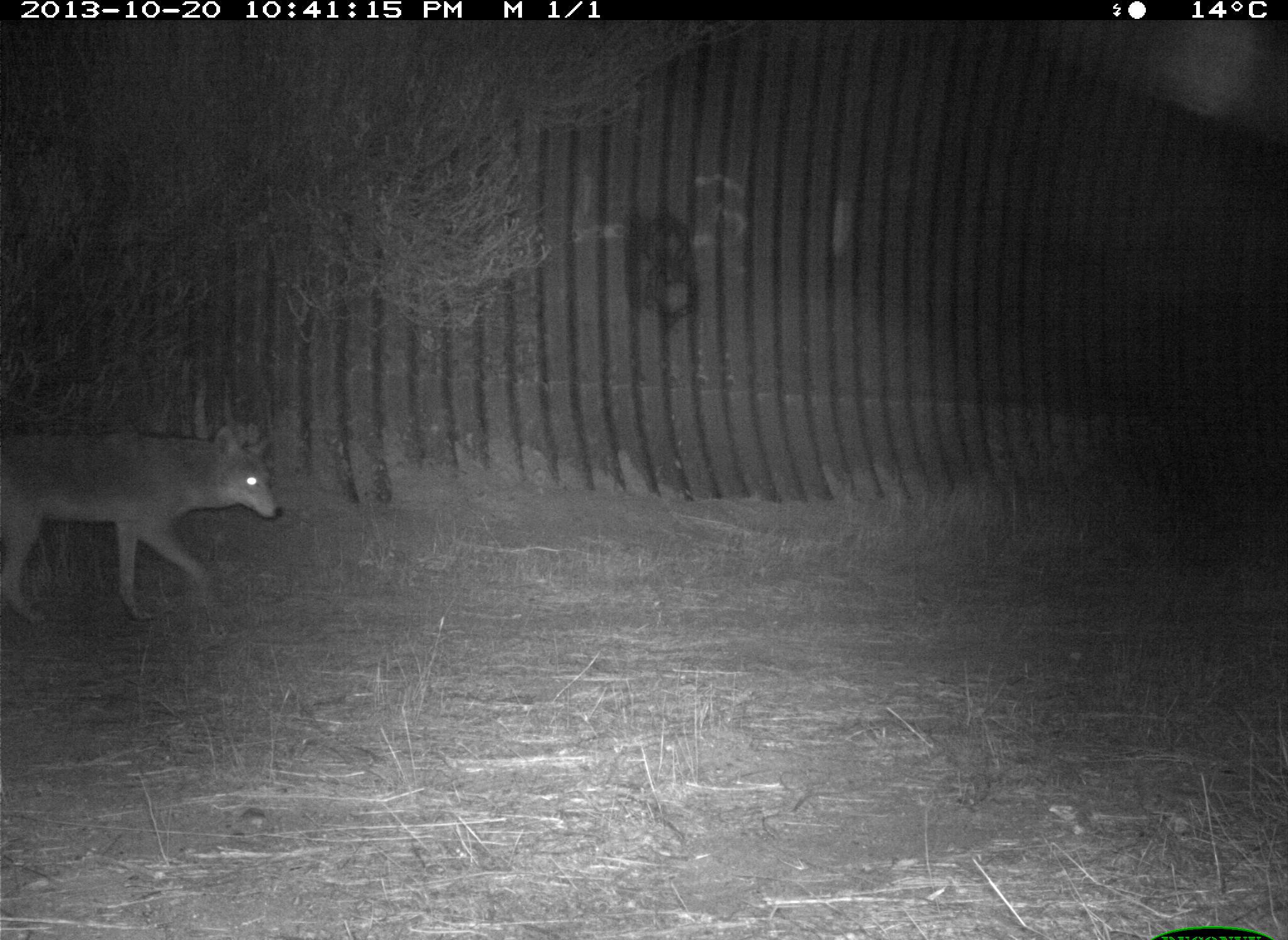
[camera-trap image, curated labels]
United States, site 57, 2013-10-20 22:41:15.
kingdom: Animalia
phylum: Chordata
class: Mammalia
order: Carnivora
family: Canidae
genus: Canis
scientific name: Canis latrans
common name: coyote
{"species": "coyote (Canis latrans)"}